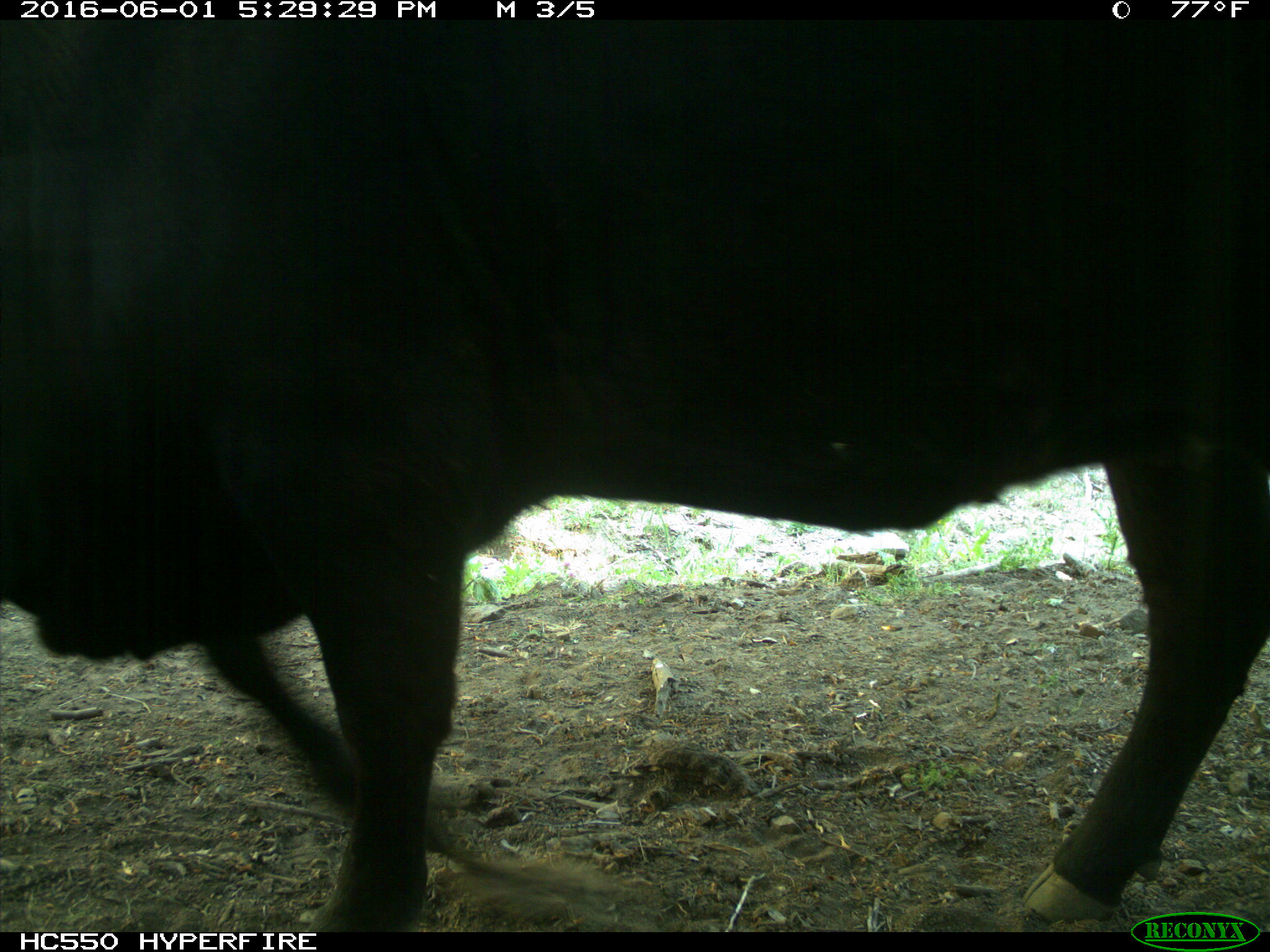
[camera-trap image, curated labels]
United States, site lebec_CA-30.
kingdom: Animalia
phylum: Chordata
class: Mammalia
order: Artiodactyla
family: Bovidae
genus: Bos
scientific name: Bos taurus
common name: domestic cow